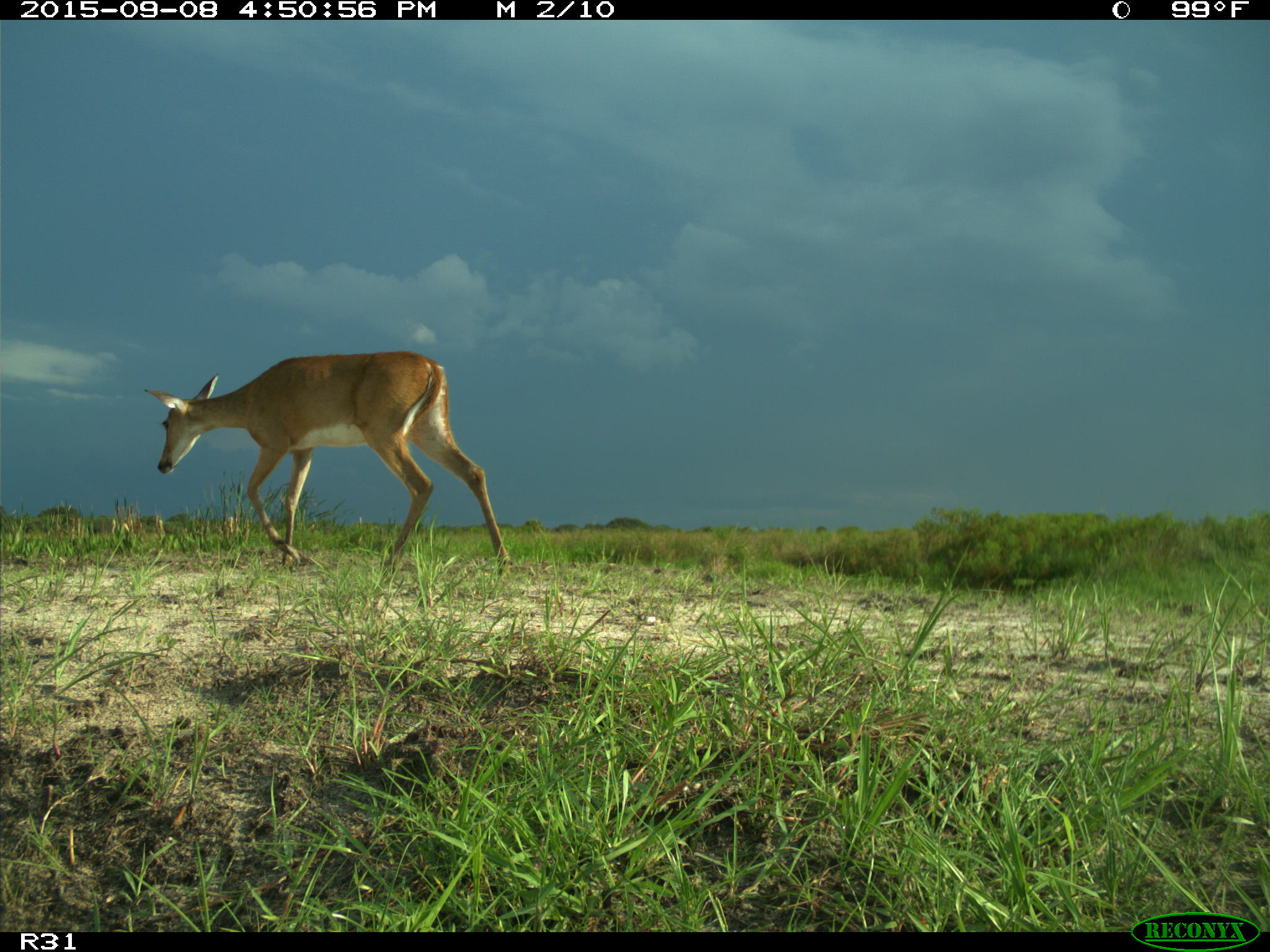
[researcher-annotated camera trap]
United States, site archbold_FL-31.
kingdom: Animalia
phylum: Chordata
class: Mammalia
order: Artiodactyla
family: Cervidae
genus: Odocoileus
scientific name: Odocoileus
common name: deer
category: unidentified deer